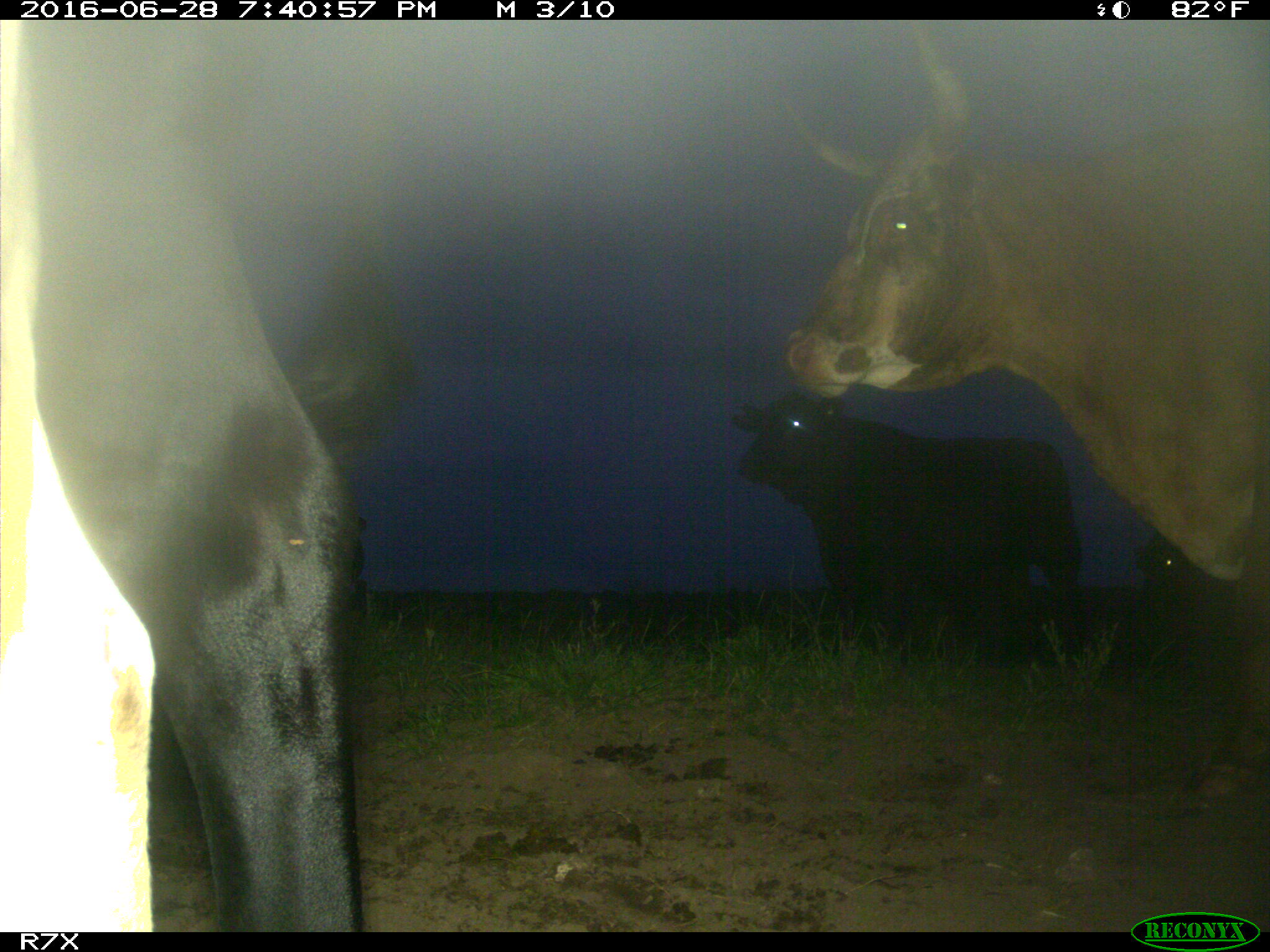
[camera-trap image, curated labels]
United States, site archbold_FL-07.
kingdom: Animalia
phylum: Chordata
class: Mammalia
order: Artiodactyla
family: Bovidae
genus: Bos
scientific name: Bos taurus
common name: domestic cow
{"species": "Bos taurus (domestic cow)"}